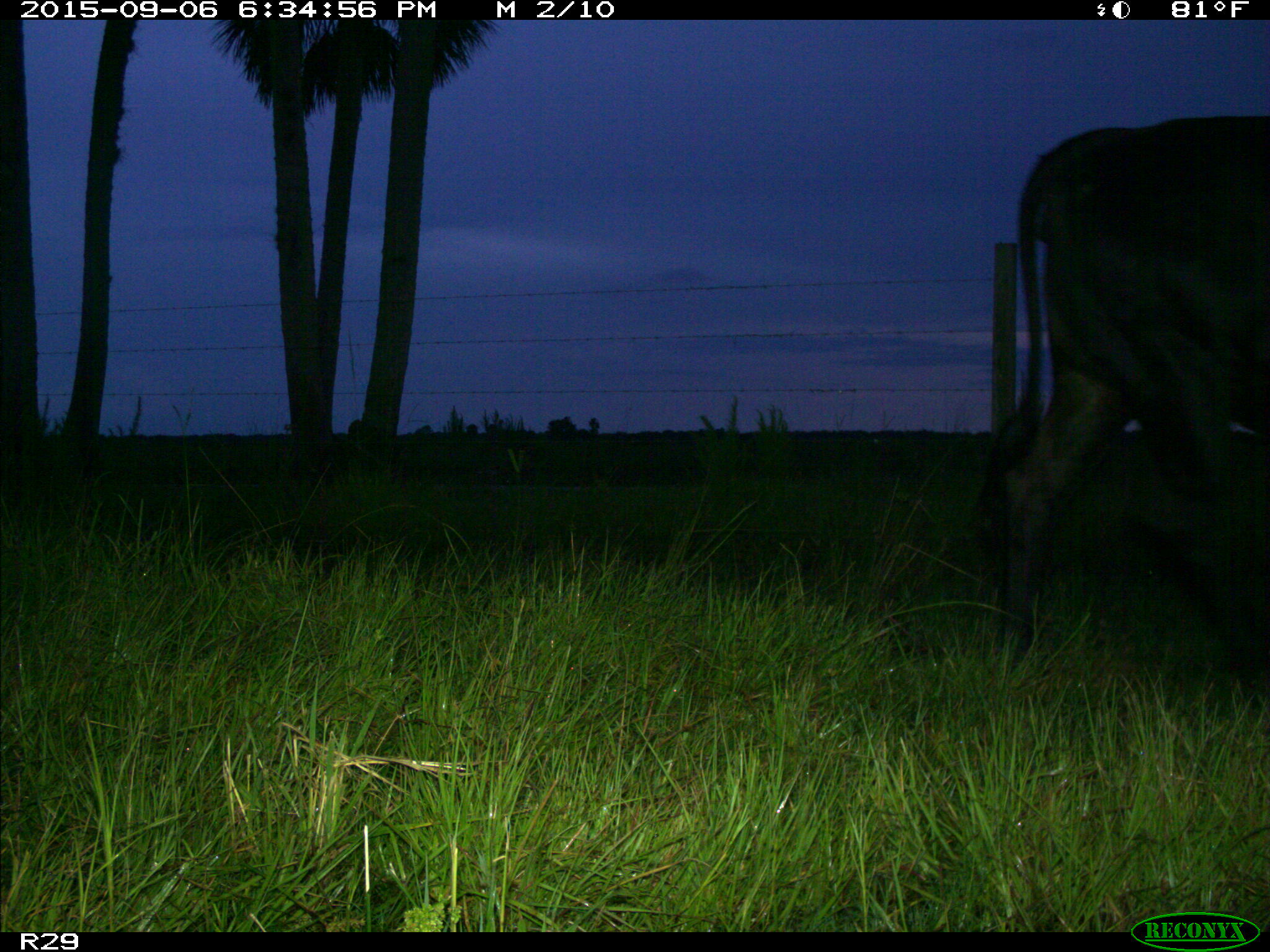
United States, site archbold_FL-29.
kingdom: Animalia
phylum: Chordata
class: Mammalia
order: Artiodactyla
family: Bovidae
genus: Bos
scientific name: Bos taurus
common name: domestic cow